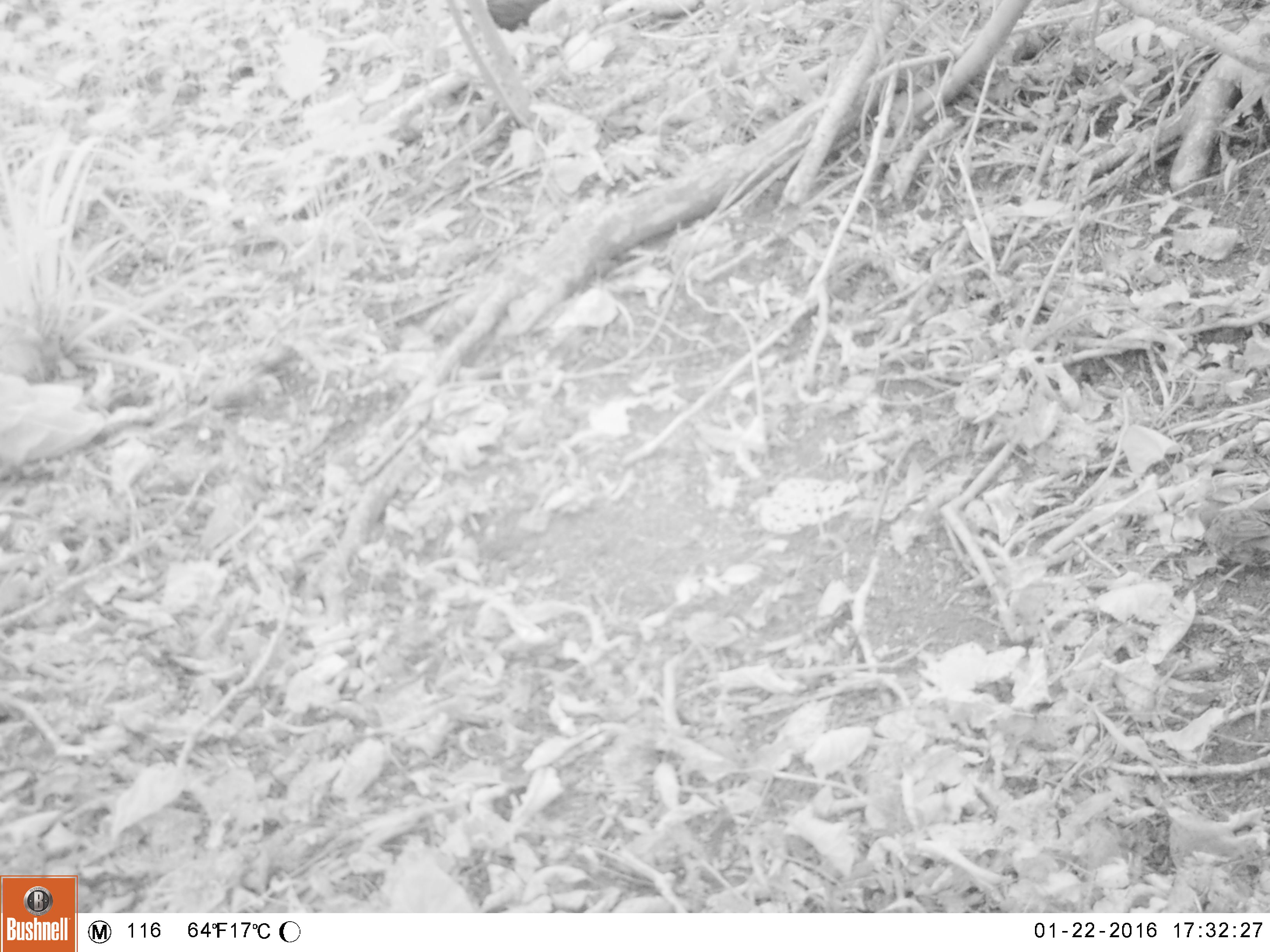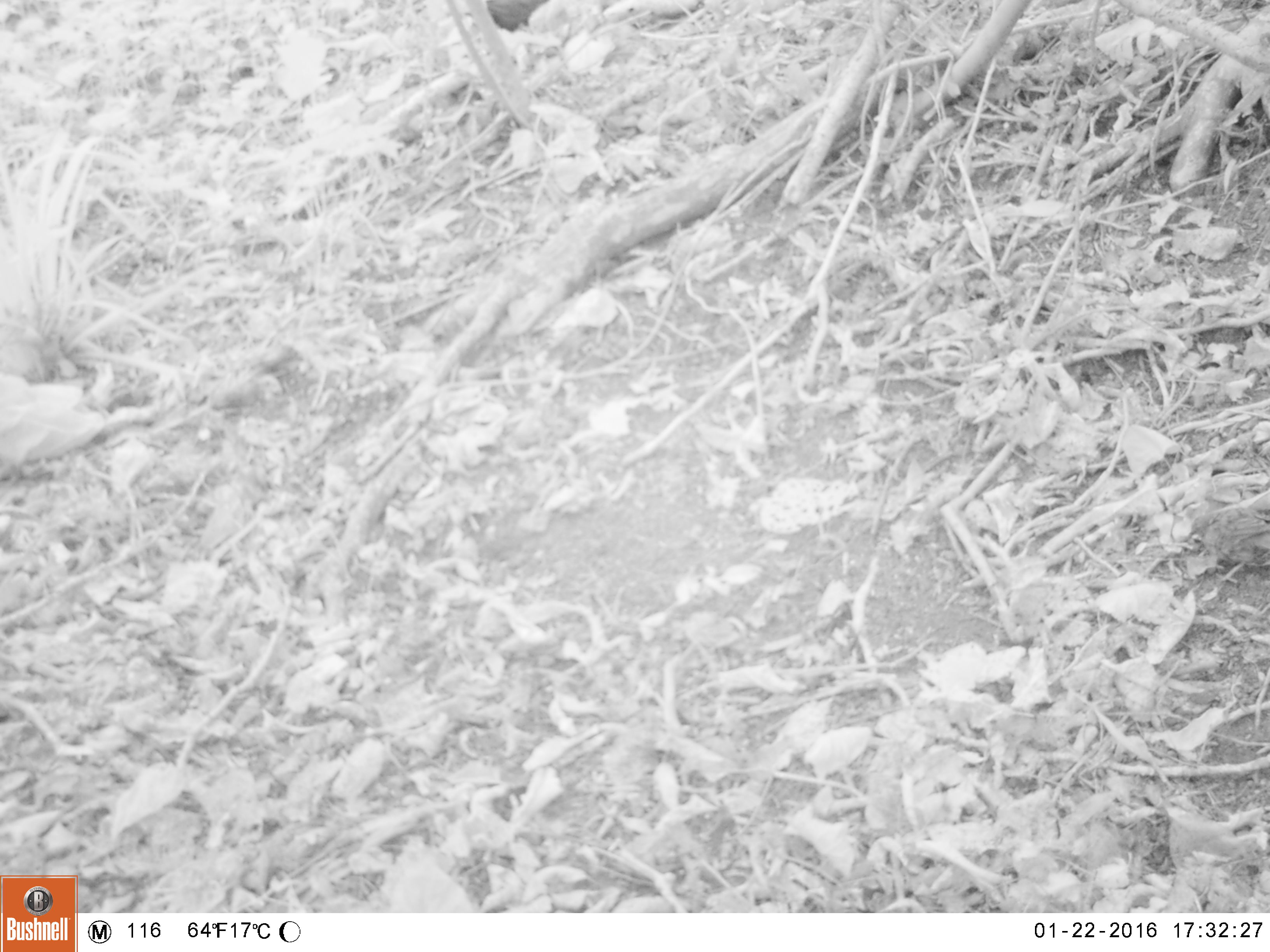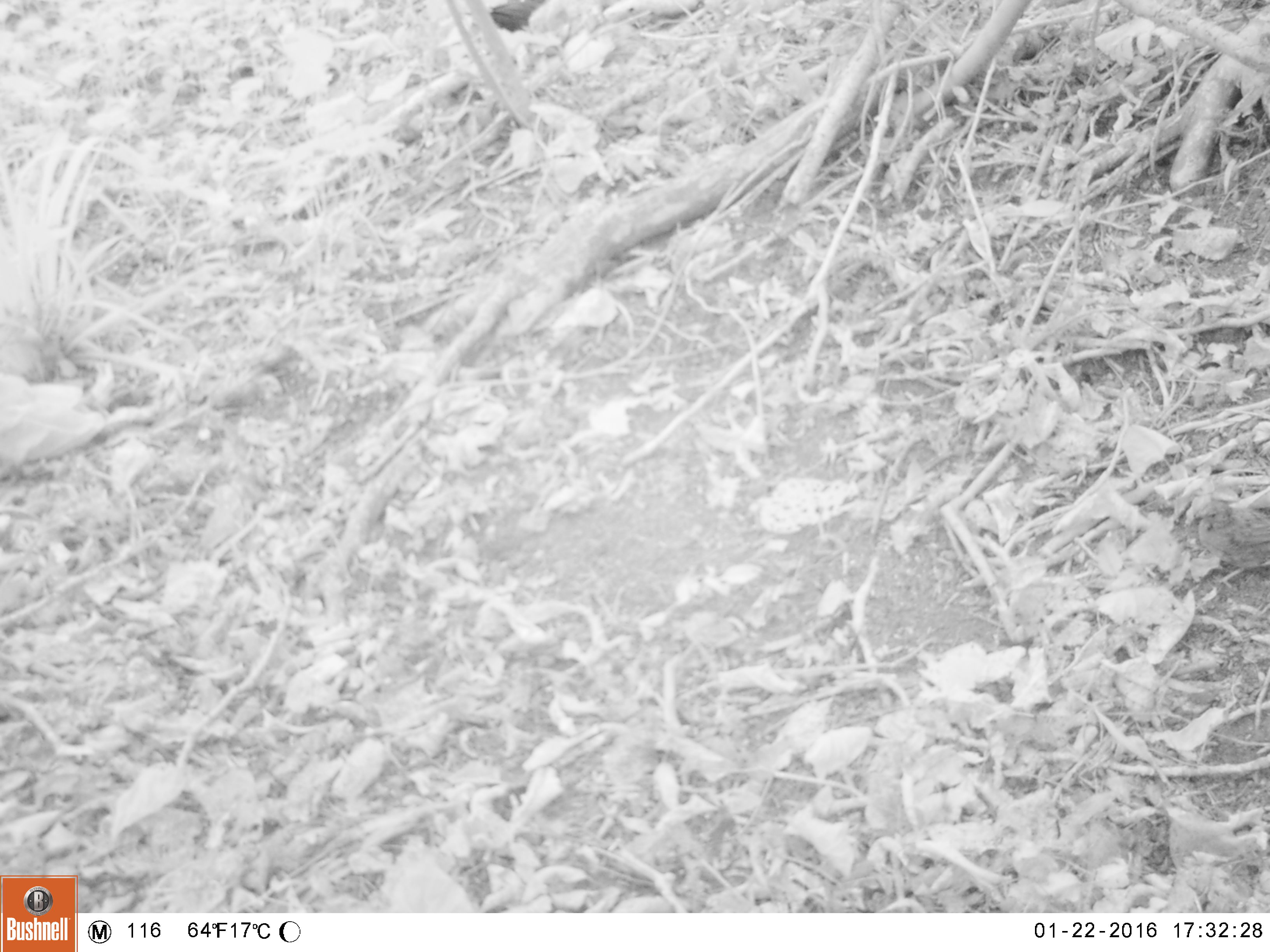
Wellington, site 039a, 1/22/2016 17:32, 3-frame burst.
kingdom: Animalia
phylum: Chordata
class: Aves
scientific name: Aves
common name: bird